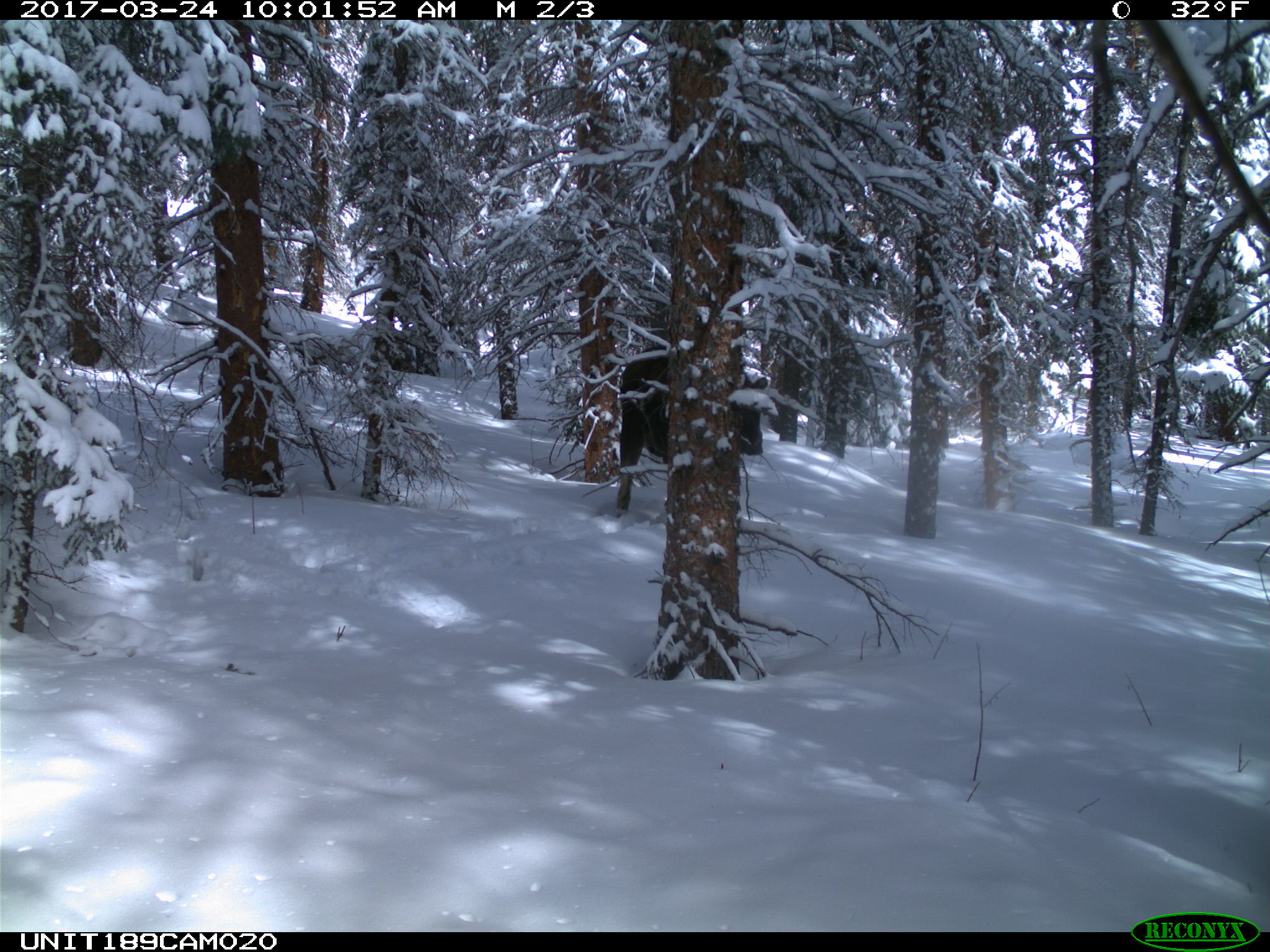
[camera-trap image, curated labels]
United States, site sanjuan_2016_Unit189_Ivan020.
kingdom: Animalia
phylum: Chordata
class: Mammalia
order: Artiodactyla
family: Cervidae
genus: Alces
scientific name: Alces alces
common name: moose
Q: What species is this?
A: Alces alces (moose).